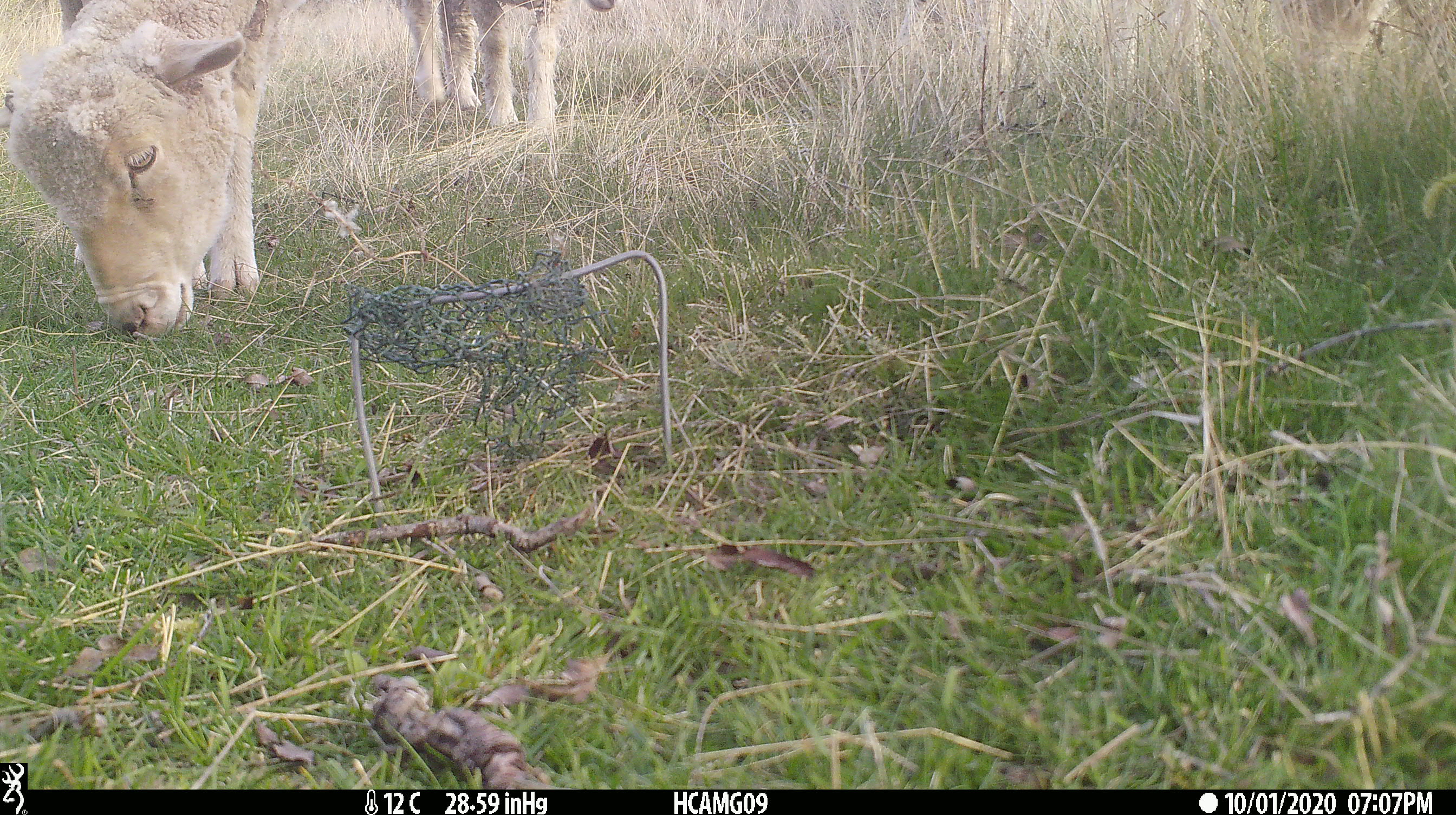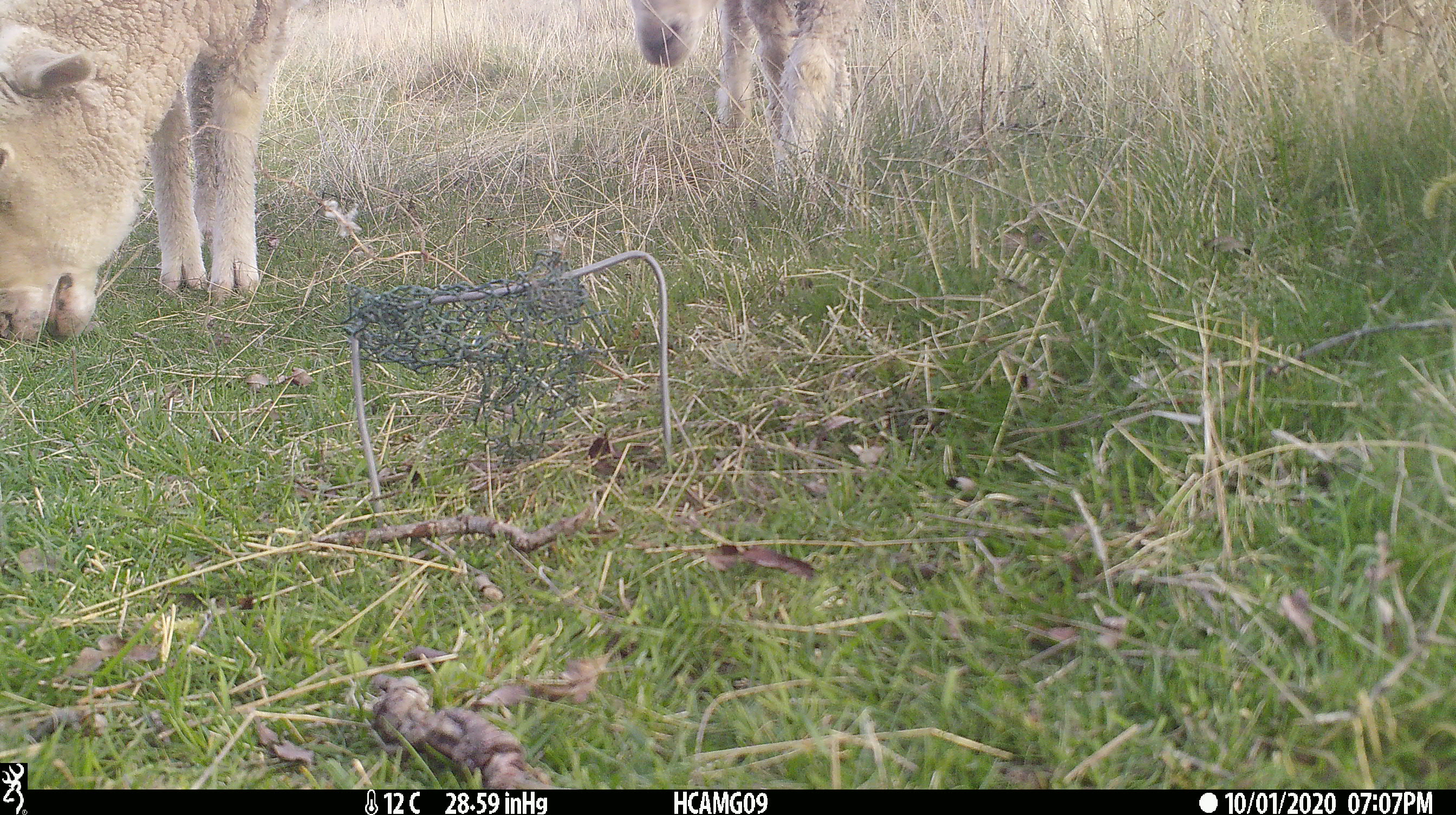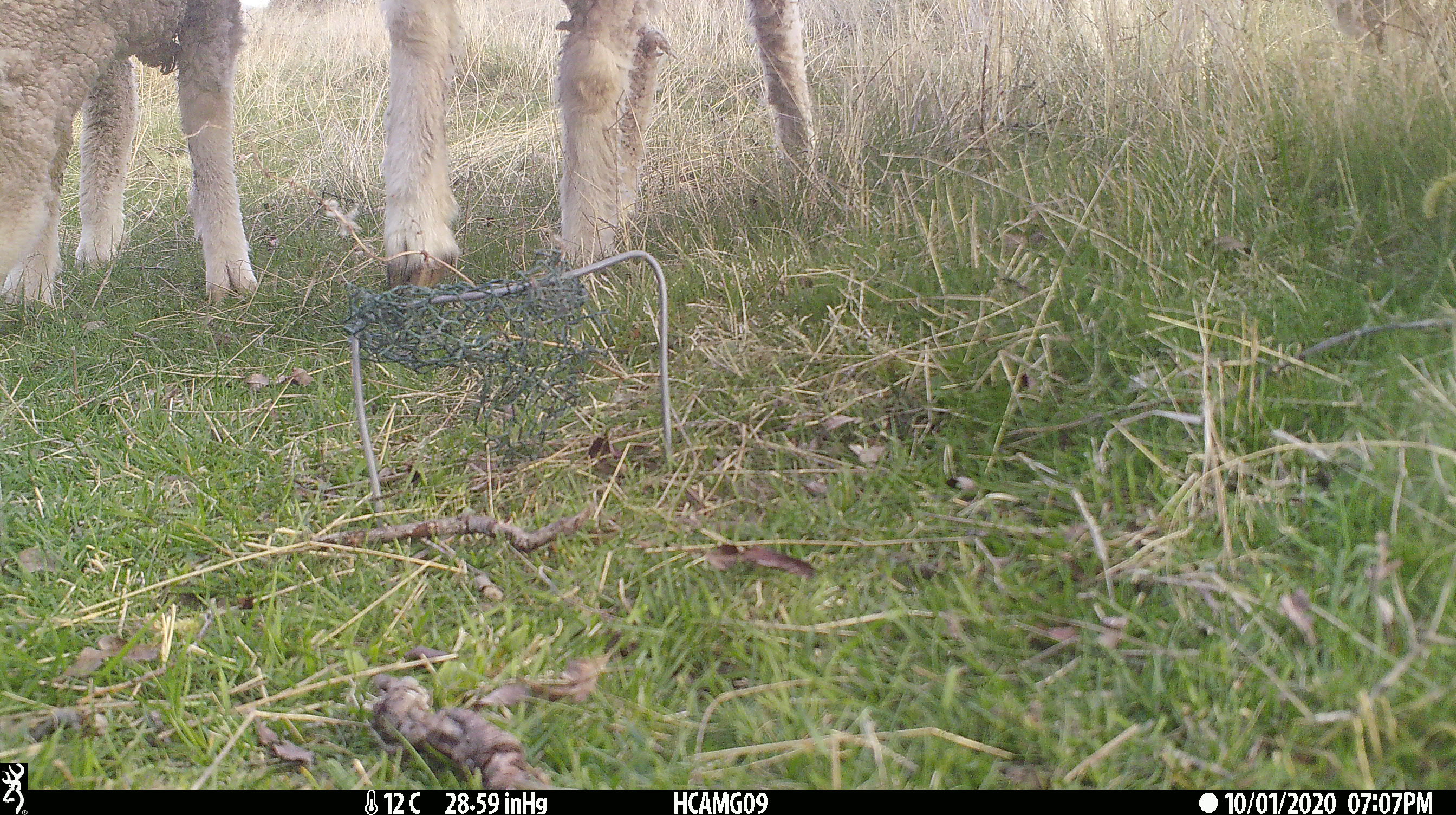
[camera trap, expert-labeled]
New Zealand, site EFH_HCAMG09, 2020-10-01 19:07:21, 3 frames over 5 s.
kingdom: Animalia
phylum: Chordata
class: Mammalia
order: Artiodactyla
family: Bovidae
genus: Ovis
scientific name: Ovis aries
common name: domestic sheep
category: sheep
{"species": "sheep (domestic sheep) (Ovis aries)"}